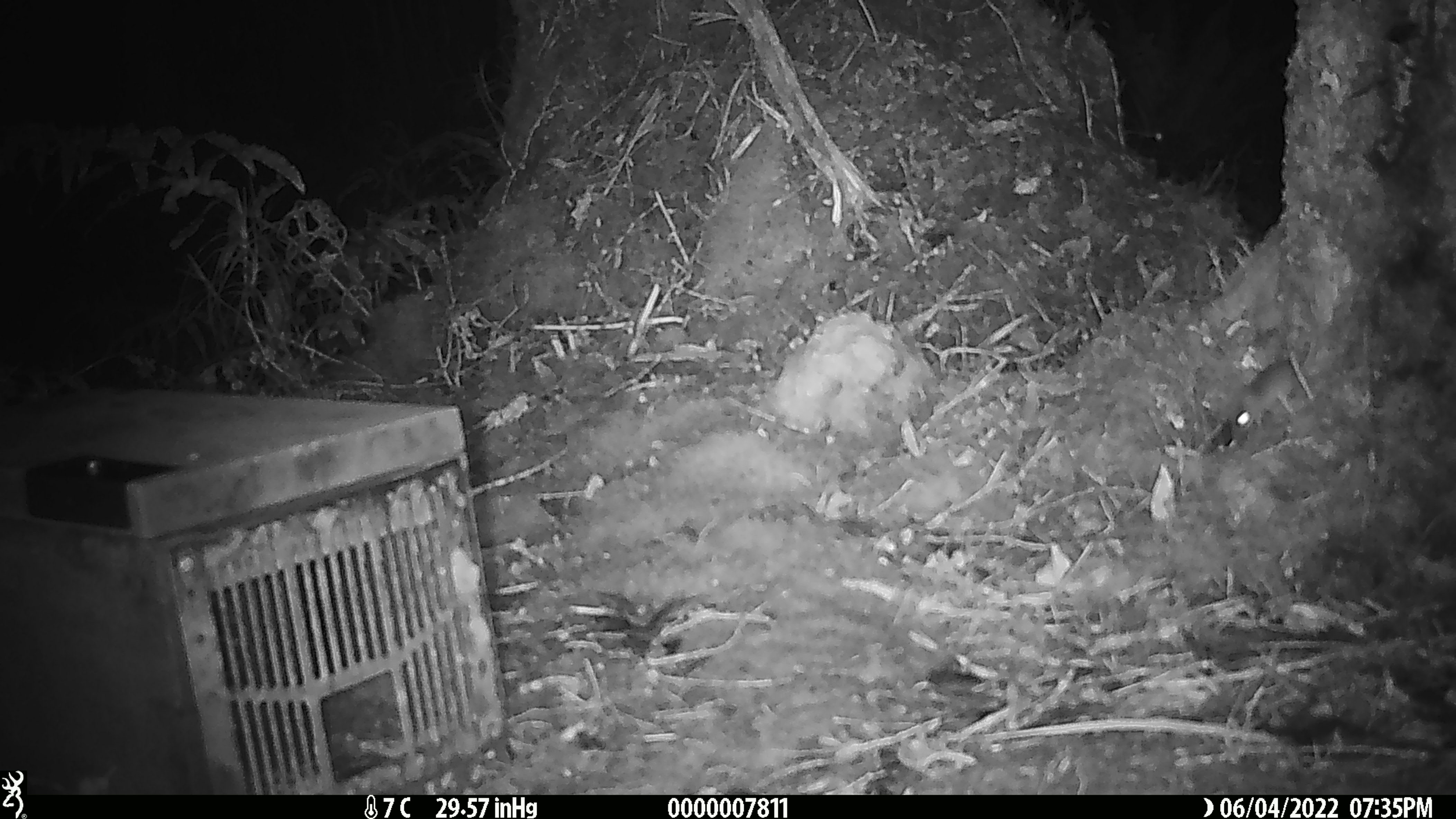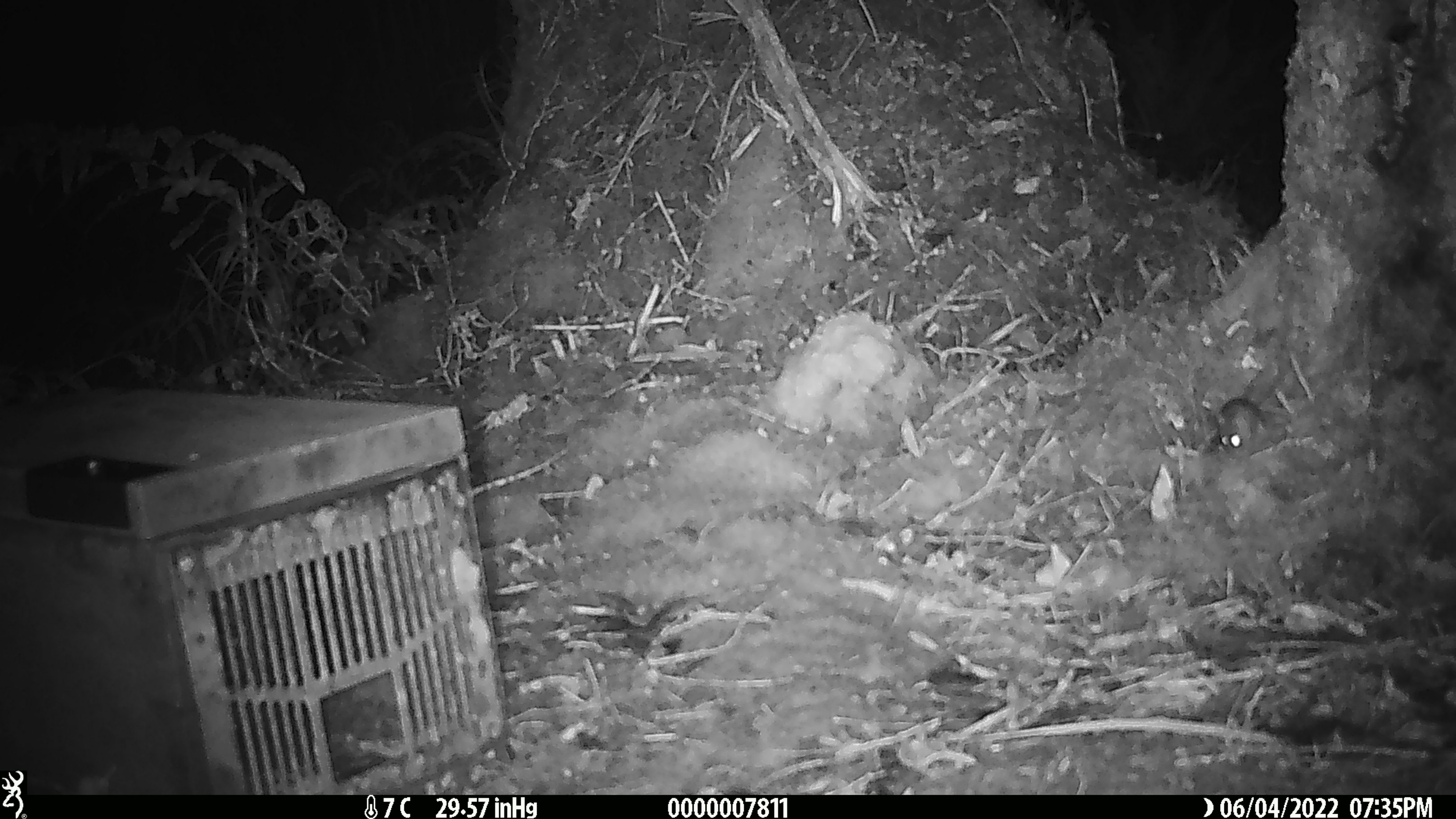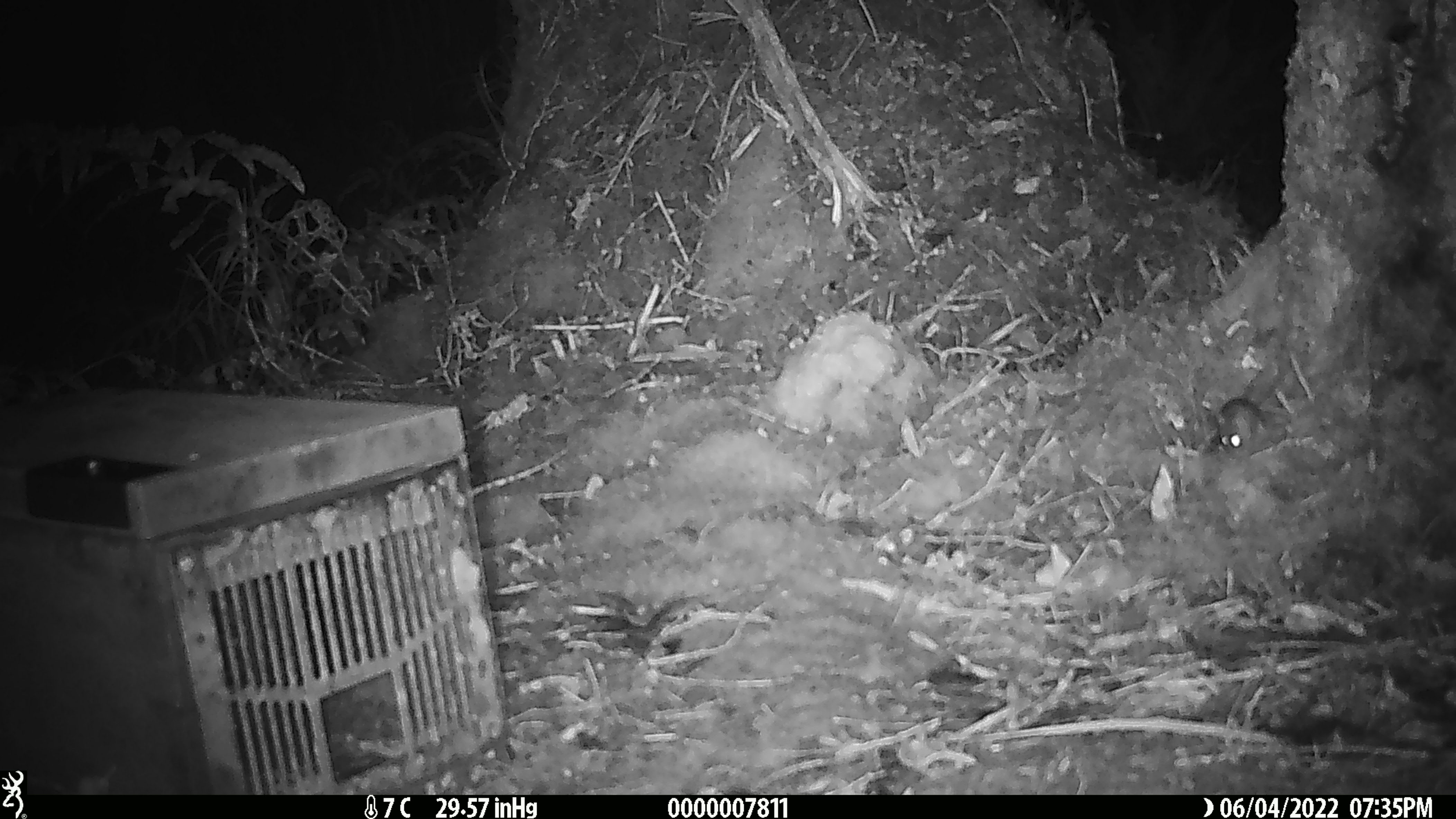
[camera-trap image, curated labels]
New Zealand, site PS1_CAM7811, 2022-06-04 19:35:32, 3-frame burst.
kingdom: Animalia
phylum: Chordata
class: Mammalia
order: Rodentia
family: Muridae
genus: Mus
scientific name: Mus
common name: mouse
Mouse (Mus).